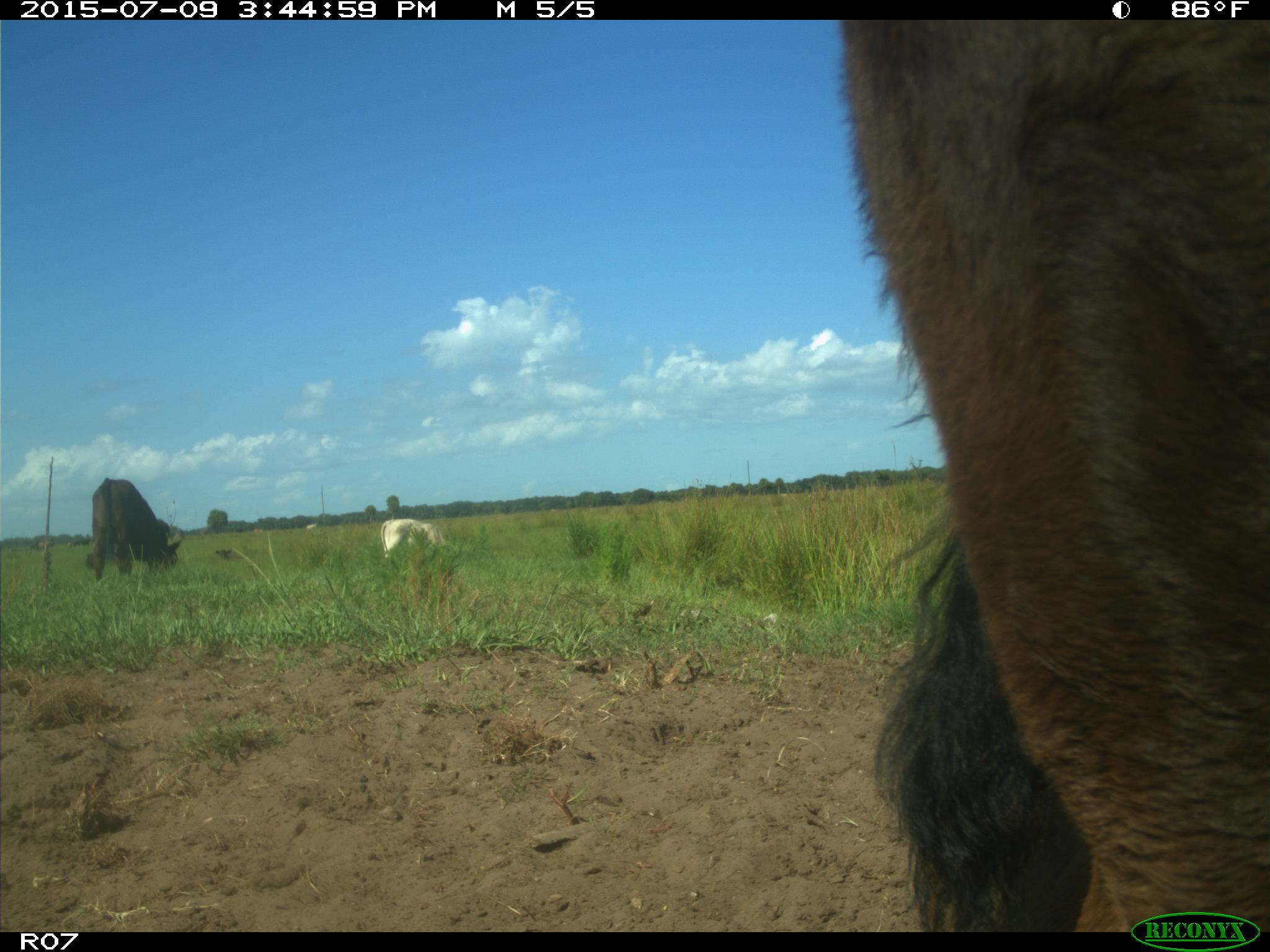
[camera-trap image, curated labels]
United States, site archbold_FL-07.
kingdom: Animalia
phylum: Chordata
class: Mammalia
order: Artiodactyla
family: Bovidae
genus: Bos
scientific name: Bos taurus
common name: domestic cow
Bos taurus (domestic cow).